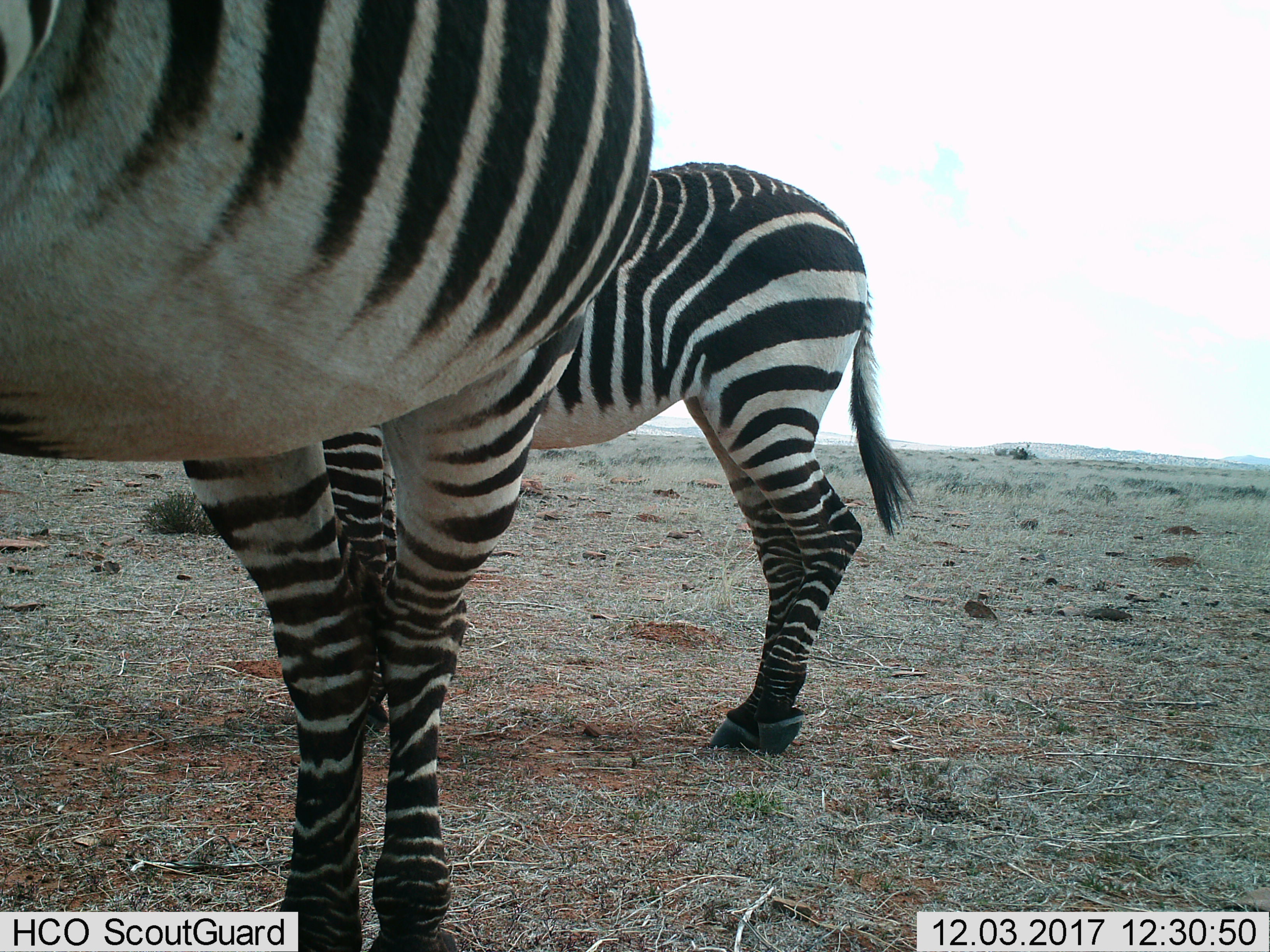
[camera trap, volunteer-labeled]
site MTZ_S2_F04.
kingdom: Animalia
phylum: Chordata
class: Mammalia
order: Perissodactyla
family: Equidae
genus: Equus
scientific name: Equus zebra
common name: mountain zebra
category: zebramountain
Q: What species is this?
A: Zebramountain (mountain zebra) (Equus zebra).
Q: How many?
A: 2.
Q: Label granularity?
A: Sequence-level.